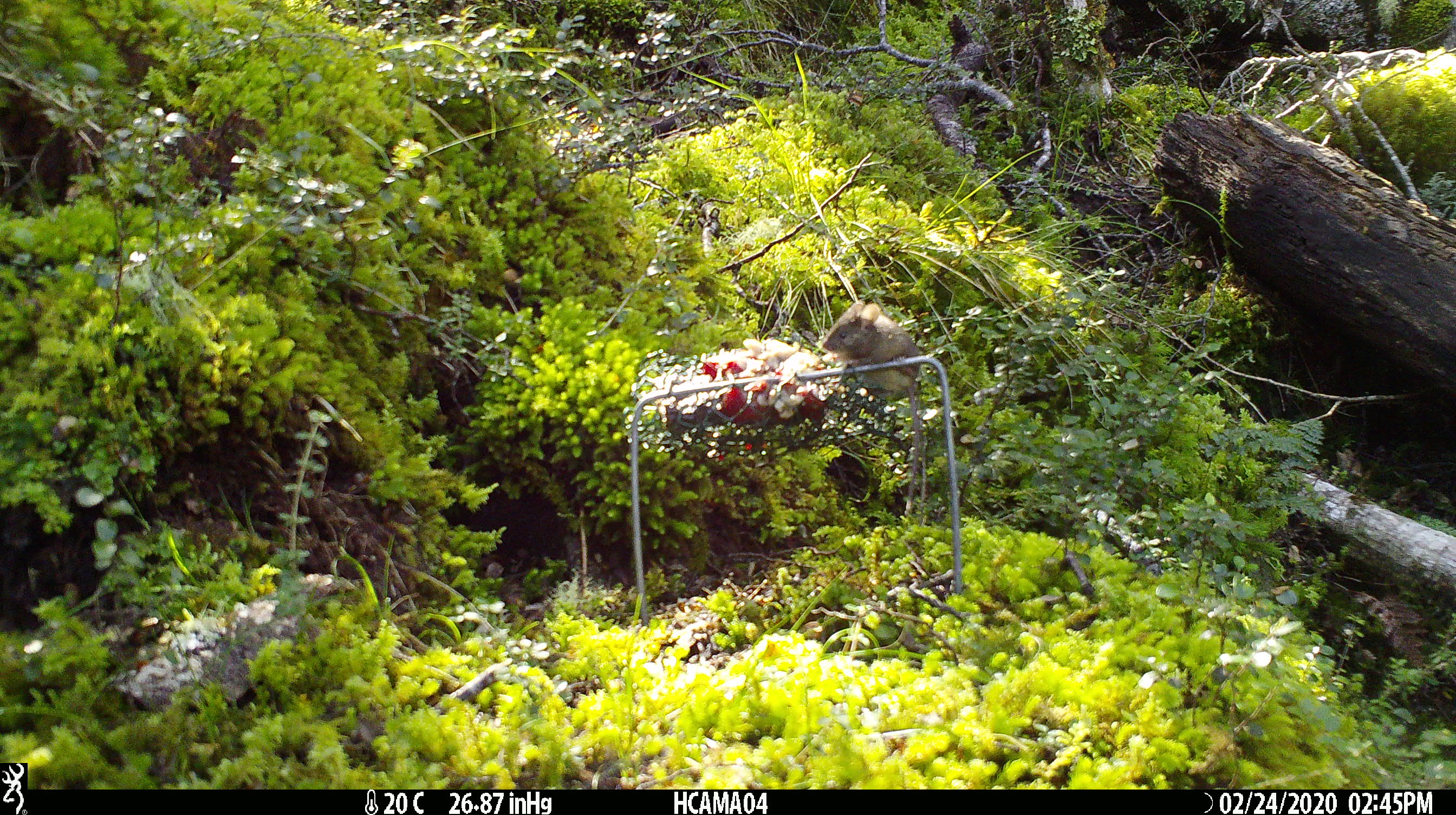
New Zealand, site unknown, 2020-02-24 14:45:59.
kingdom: Animalia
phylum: Chordata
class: Mammalia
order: Rodentia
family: Muridae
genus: Mus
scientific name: Mus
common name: mouse